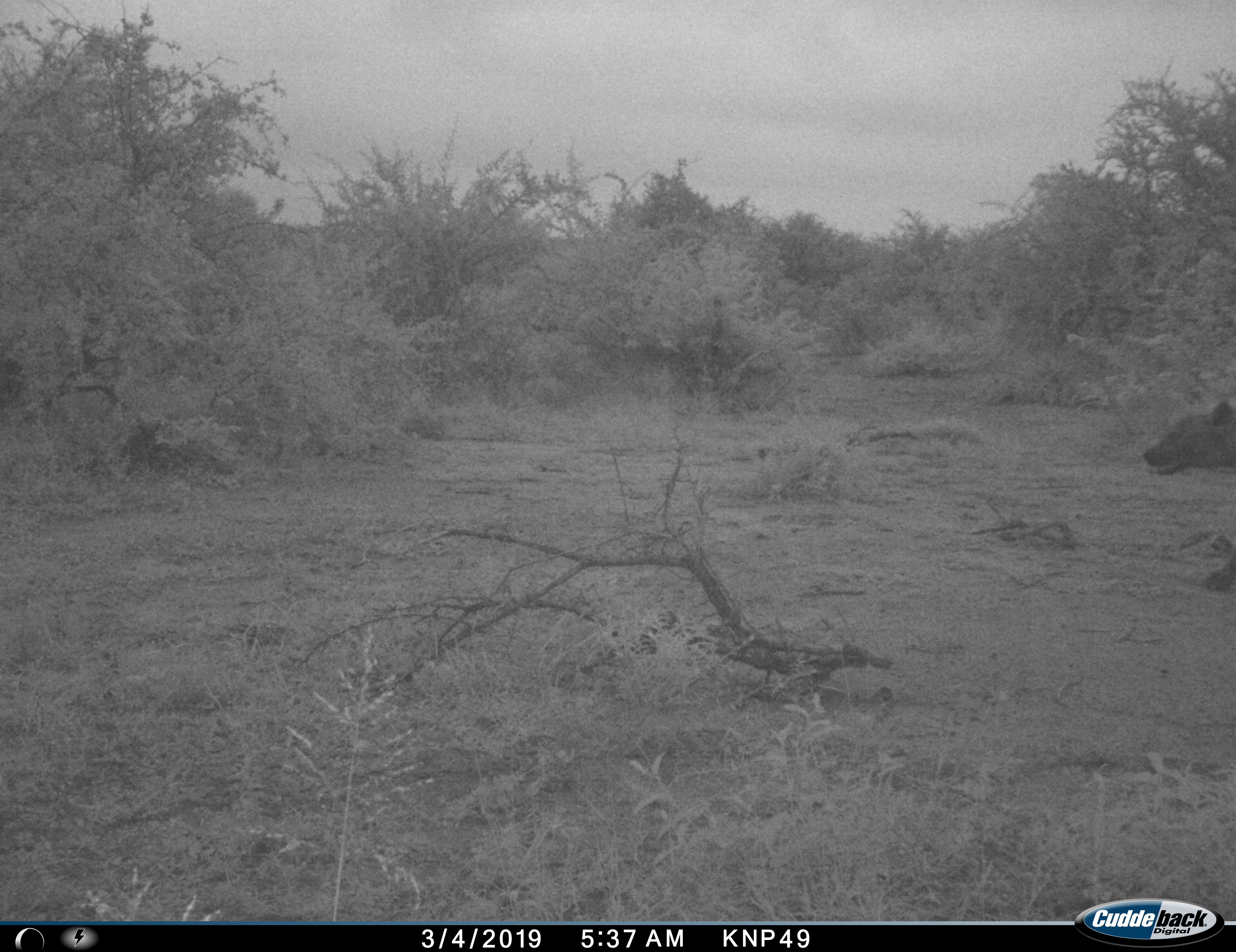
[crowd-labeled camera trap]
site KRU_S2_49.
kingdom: Animalia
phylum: Chordata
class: Mammalia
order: Carnivora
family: Hyaenidae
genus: Crocuta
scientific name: Crocuta crocuta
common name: spotted hyena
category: hyenaspotted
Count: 1.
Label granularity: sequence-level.